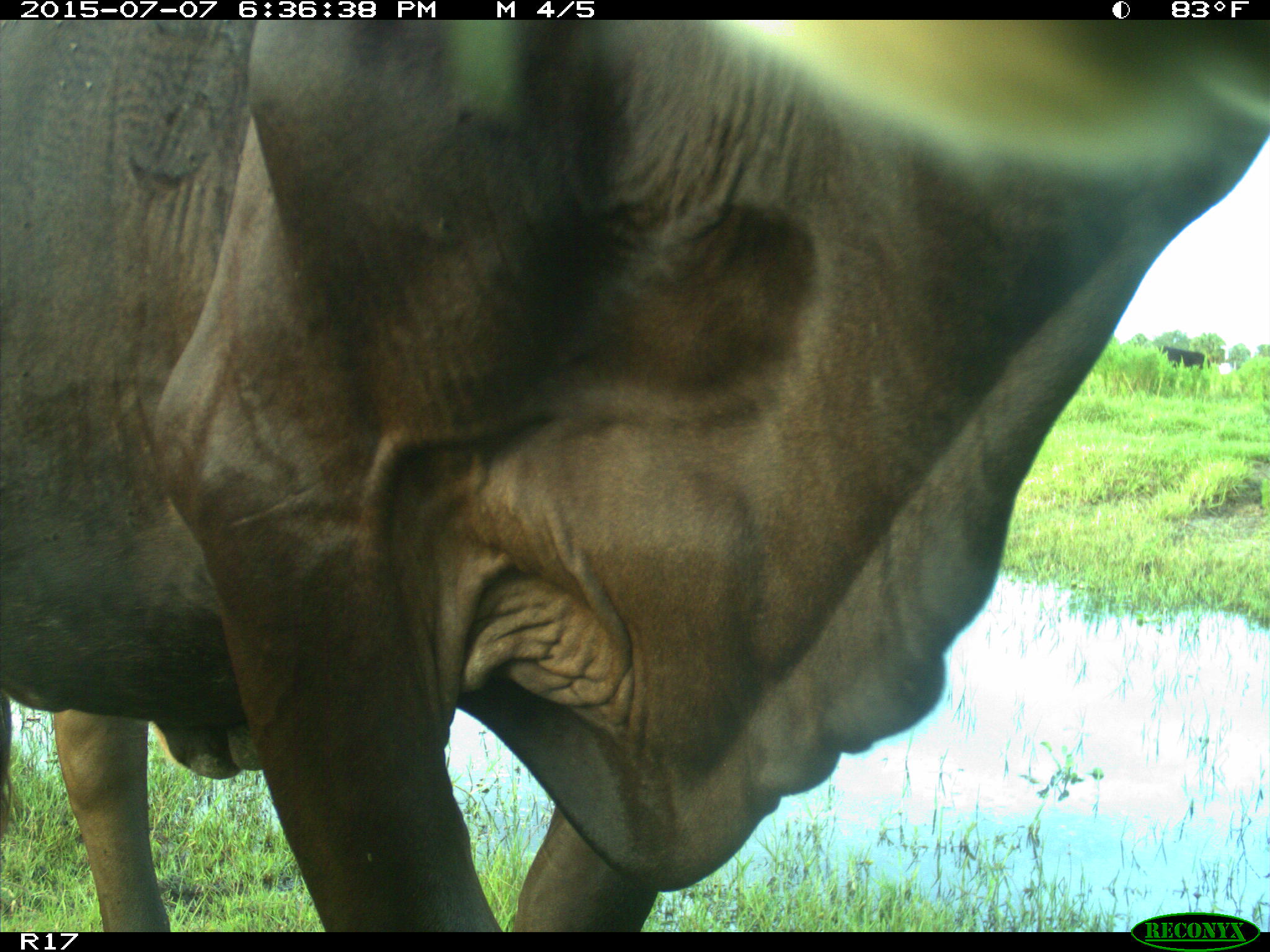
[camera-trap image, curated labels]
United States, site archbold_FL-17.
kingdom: Animalia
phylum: Chordata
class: Mammalia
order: Artiodactyla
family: Bovidae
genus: Bos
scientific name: Bos taurus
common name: domestic cow